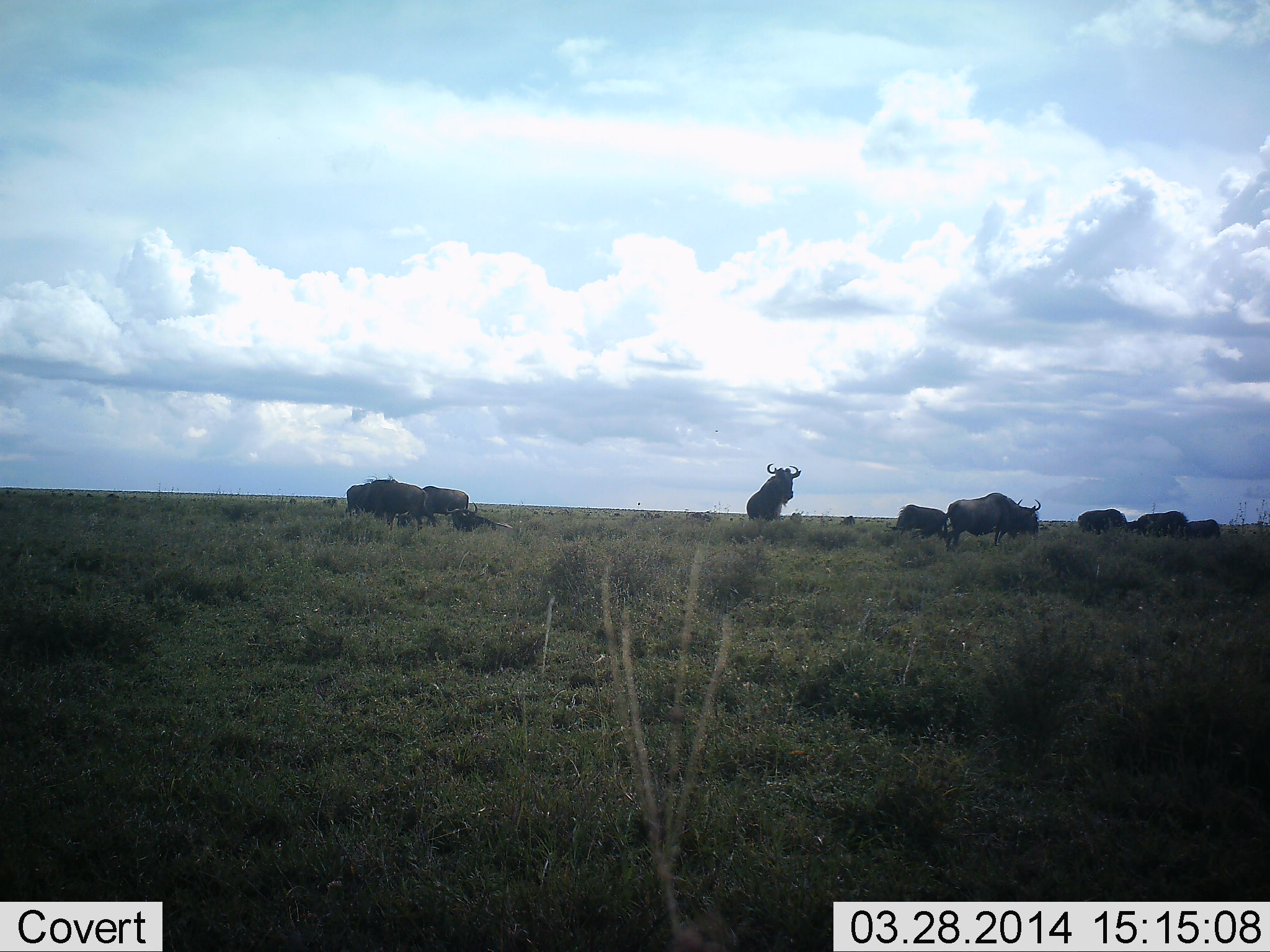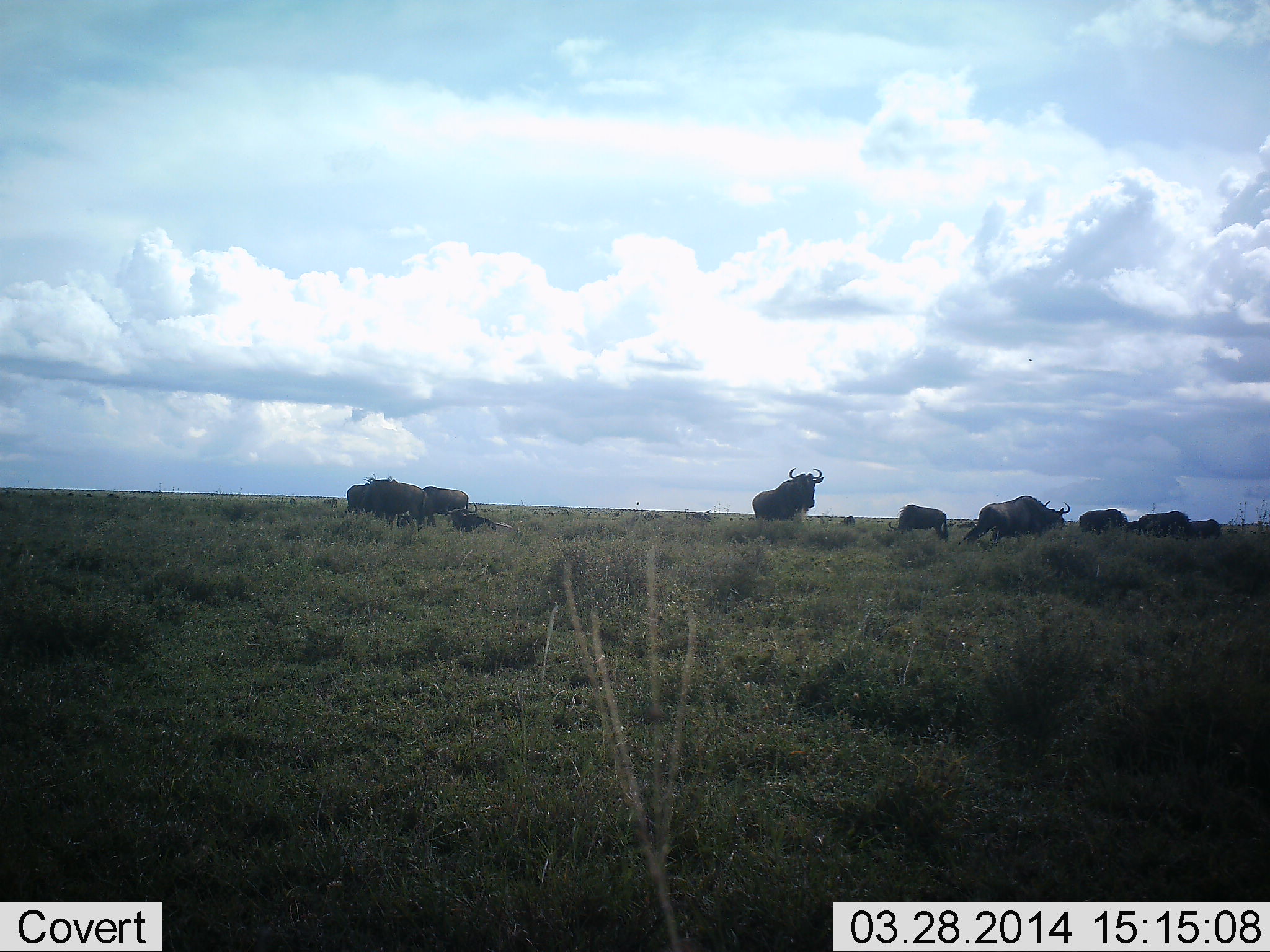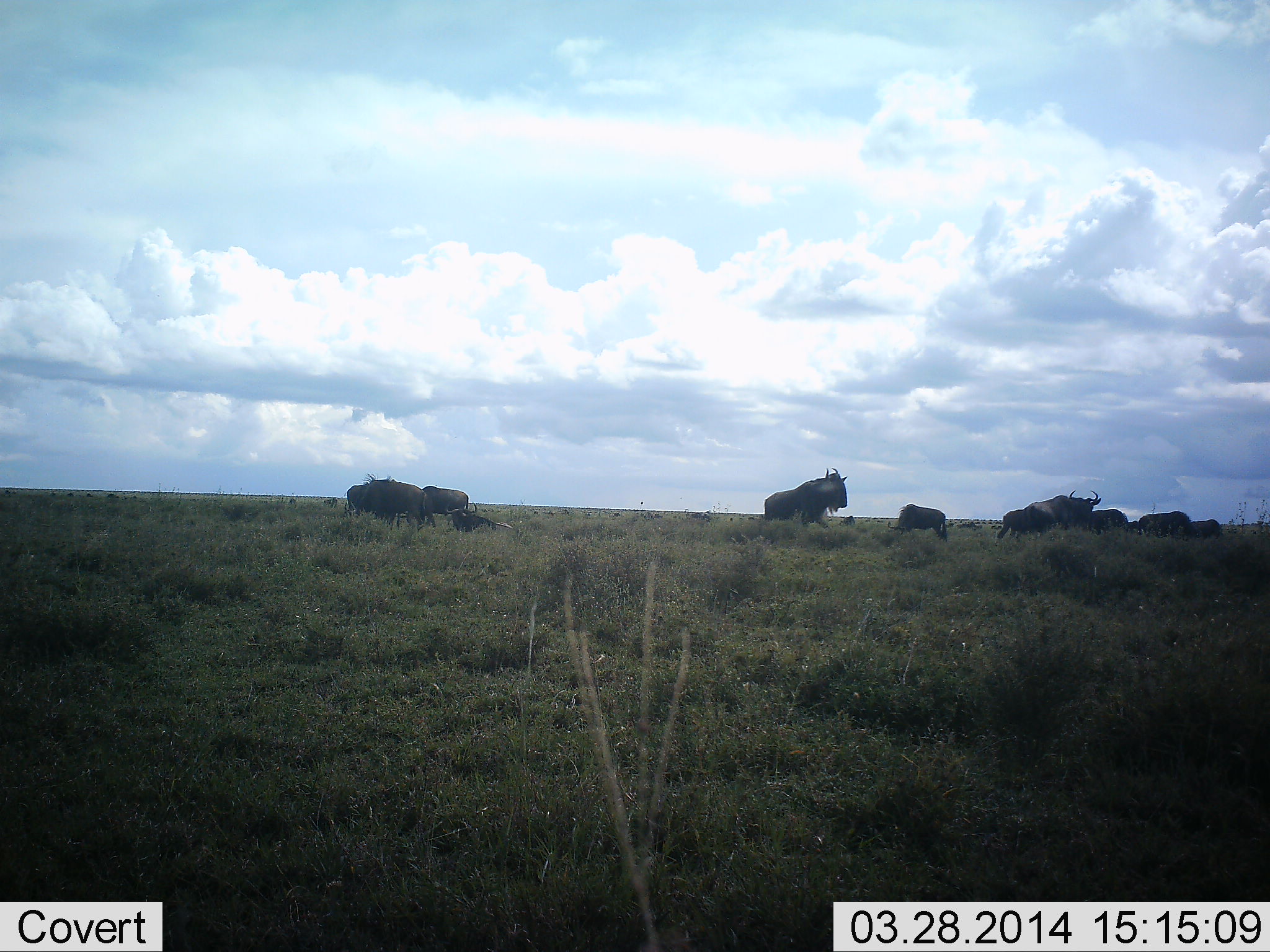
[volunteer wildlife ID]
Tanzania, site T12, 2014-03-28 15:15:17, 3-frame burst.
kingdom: Animalia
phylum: Chordata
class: Mammalia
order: Artiodactyla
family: Bovidae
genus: Connochaetes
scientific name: Connochaetes taurinus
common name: blue wildebeest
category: wildebeest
Wildebeest (blue wildebeest) (Connochaetes taurinus), count 10. Behavior (volunteer vote fractions): standing 70%, resting 50%, moving 70%, interacting 0%. Young present (vote fraction): 0%. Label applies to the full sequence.